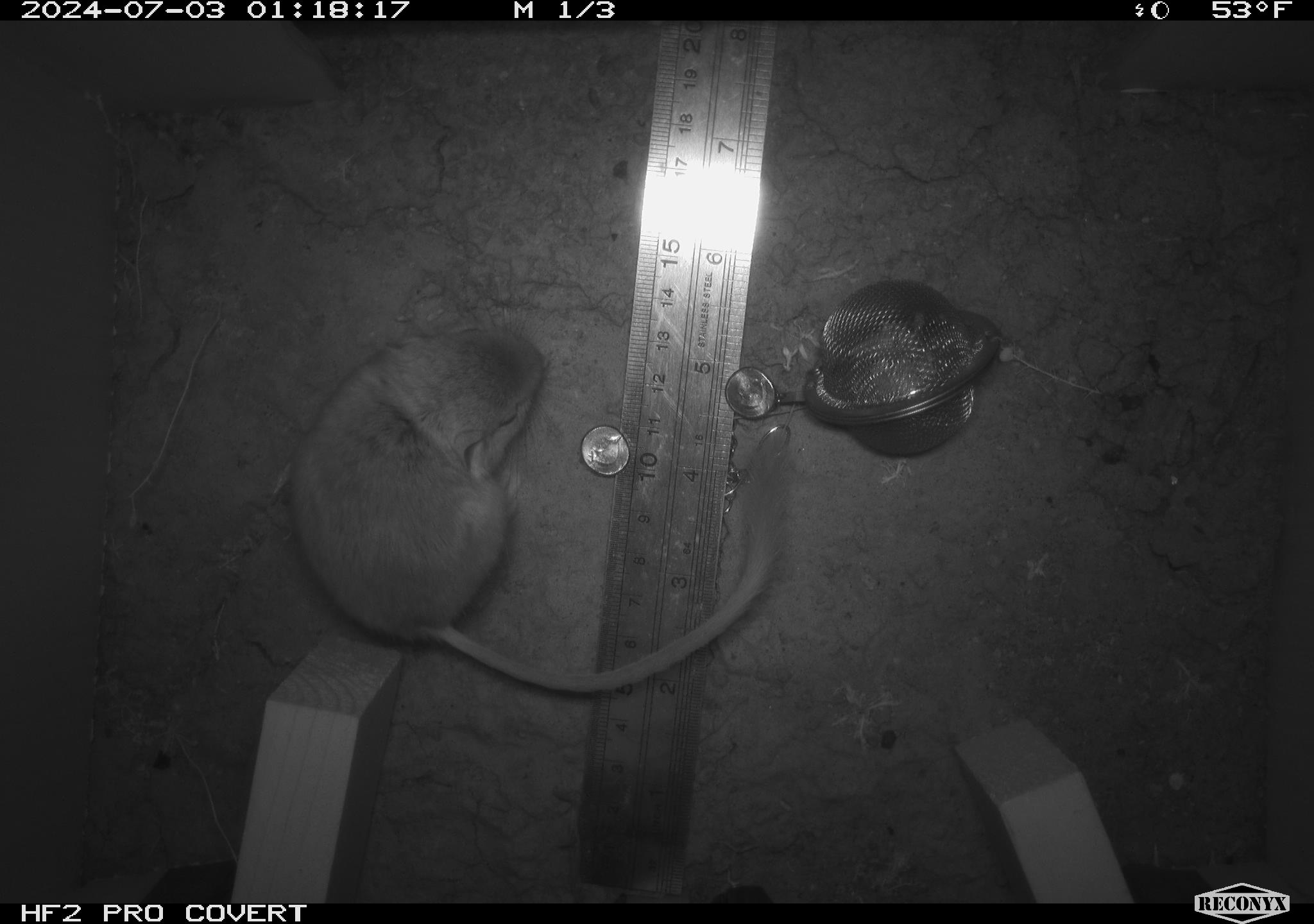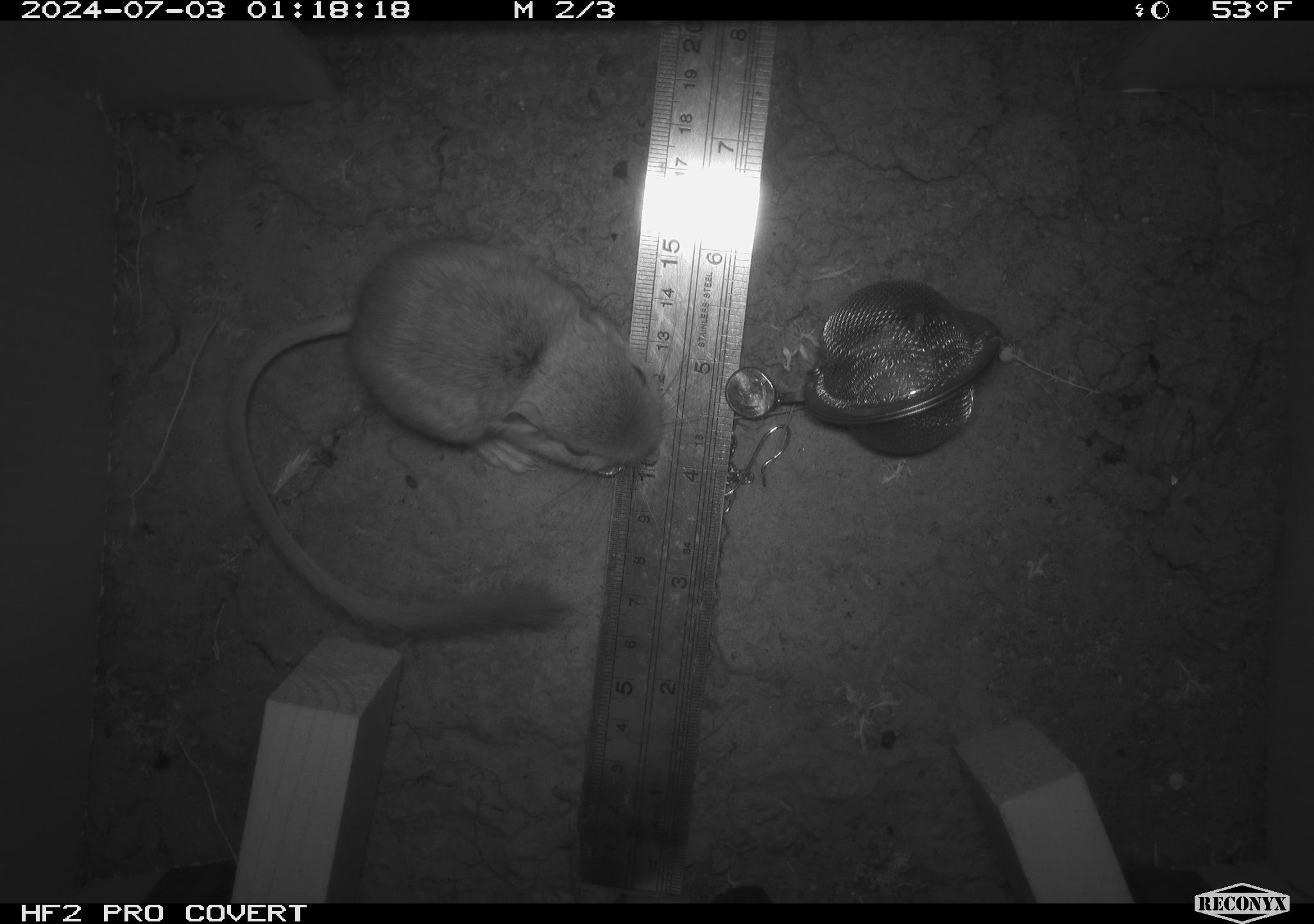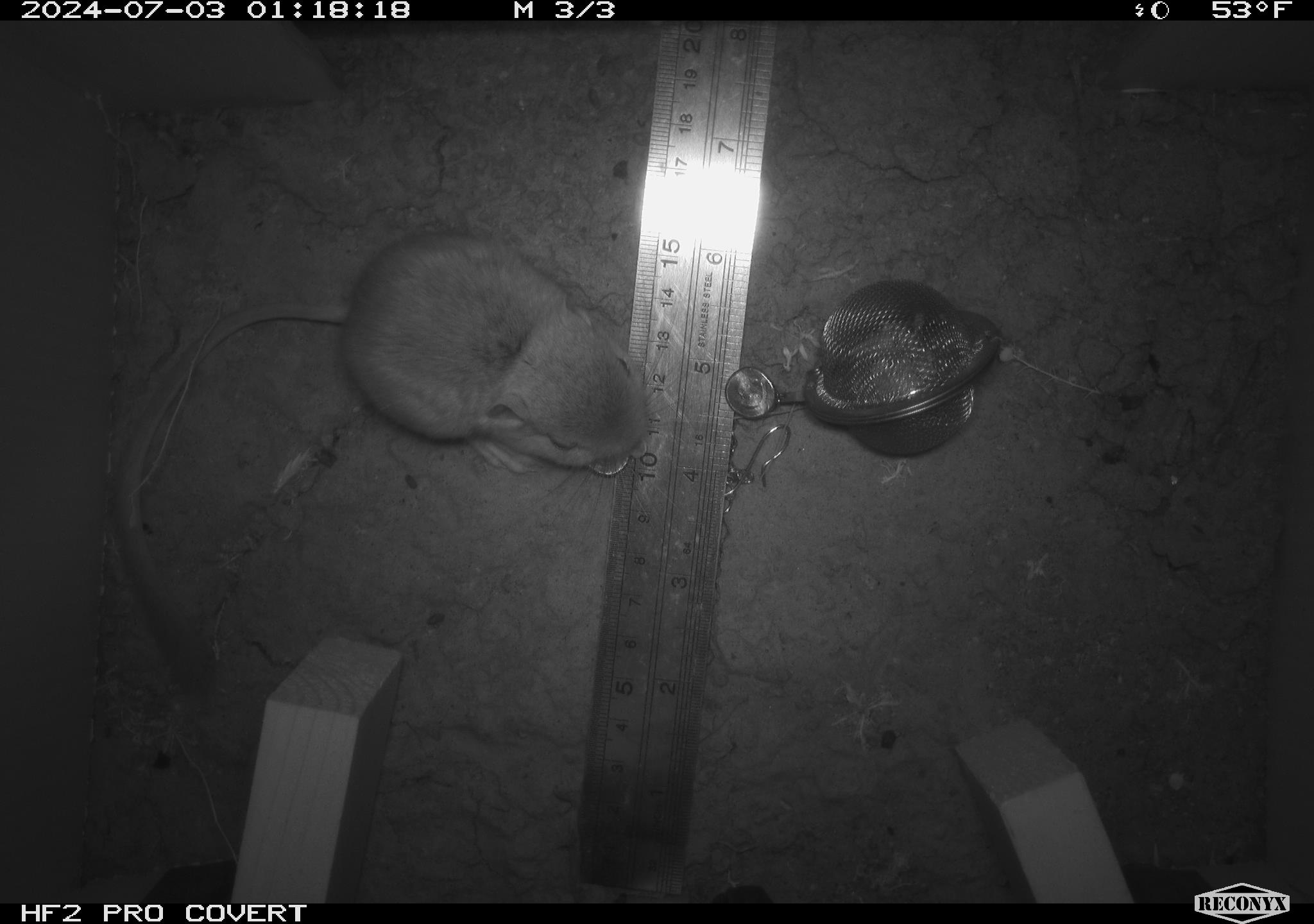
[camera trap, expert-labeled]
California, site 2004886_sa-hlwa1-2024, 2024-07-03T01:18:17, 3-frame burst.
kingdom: Animalia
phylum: Chordata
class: Mammalia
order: Rodentia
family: Heteromyidae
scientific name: Heteromyidae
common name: kangaroo rats and pocket mice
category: heteromyidae family